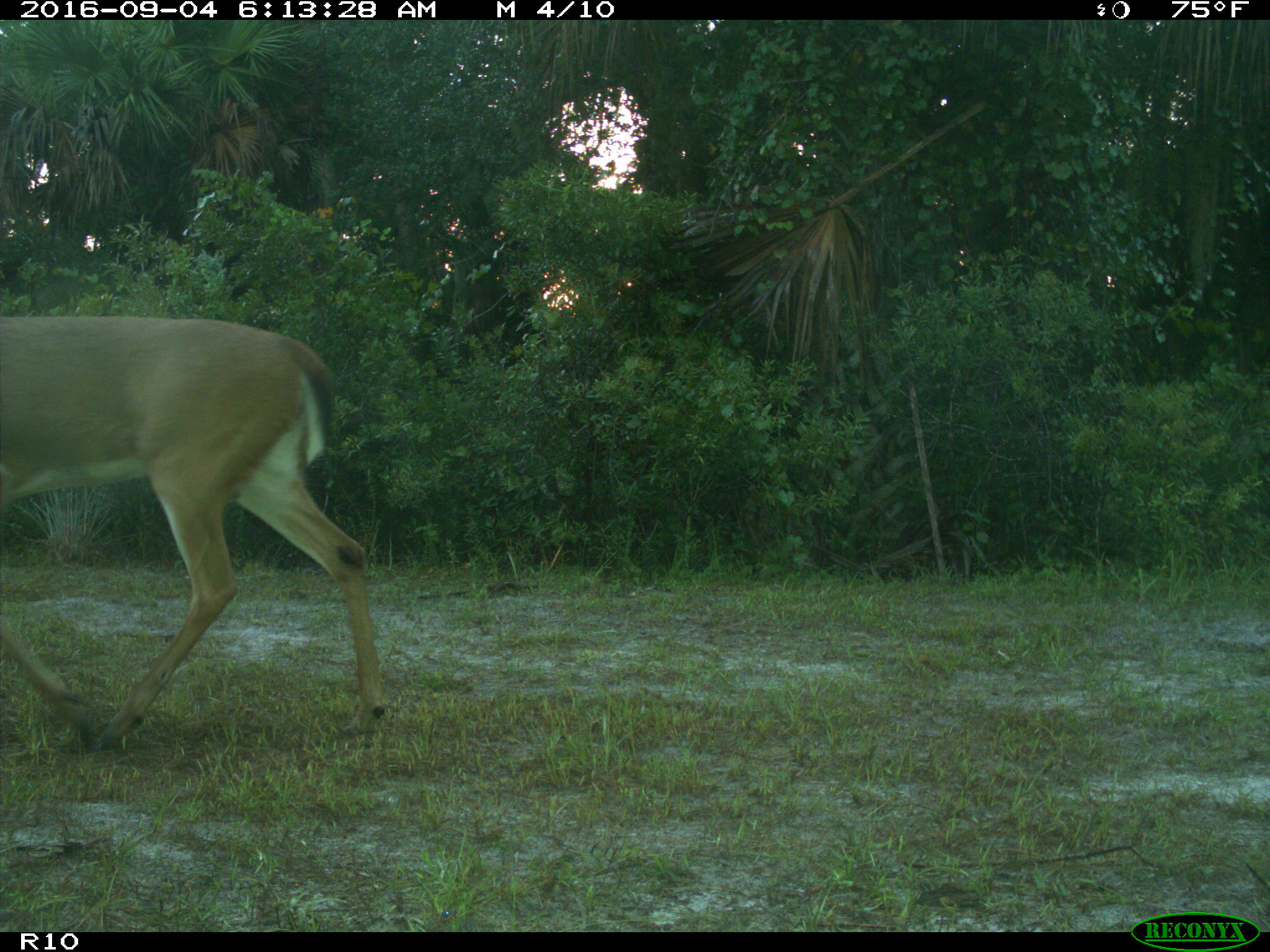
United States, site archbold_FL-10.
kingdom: Animalia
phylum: Chordata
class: Mammalia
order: Artiodactyla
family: Cervidae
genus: Odocoileus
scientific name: Odocoileus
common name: deer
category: unidentified deer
Unidentified deer (deer) (Odocoileus).